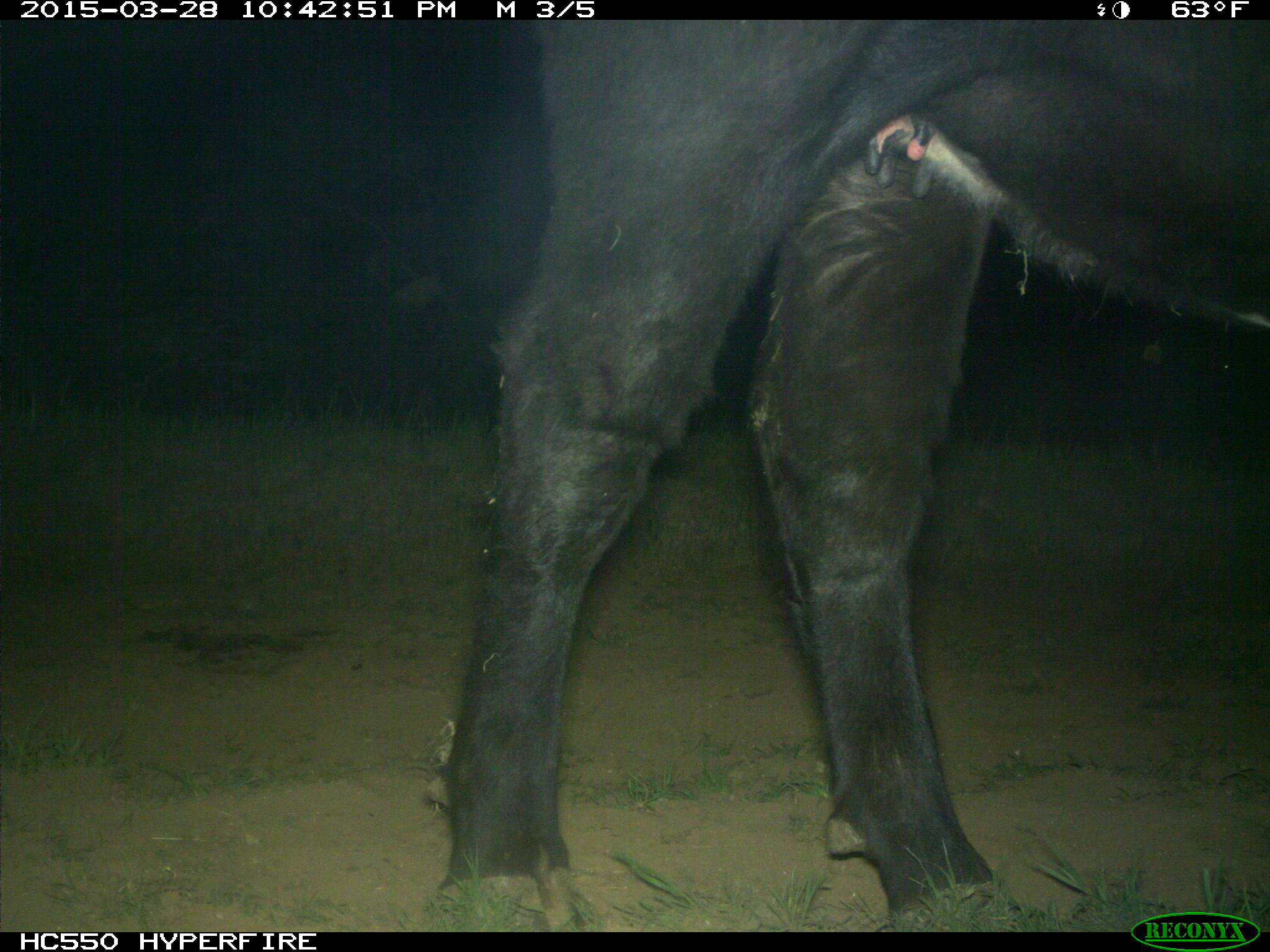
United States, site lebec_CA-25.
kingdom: Animalia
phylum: Chordata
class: Mammalia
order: Artiodactyla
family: Bovidae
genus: Bos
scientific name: Bos taurus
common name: domestic cow